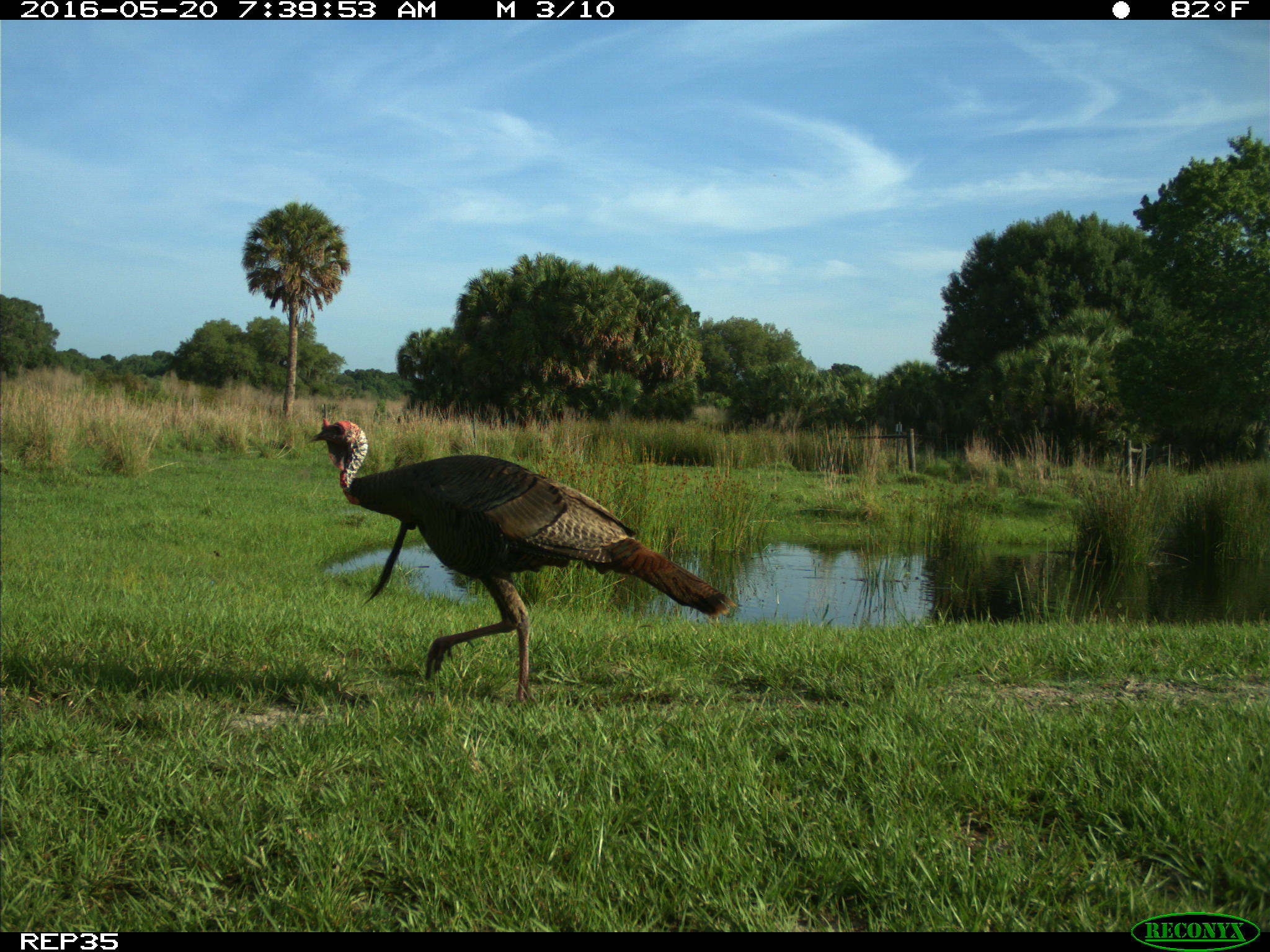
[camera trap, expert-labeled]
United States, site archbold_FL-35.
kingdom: Animalia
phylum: Chordata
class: Aves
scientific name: Aves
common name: birds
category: unidentified bird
Unidentified bird (birds) (Aves).